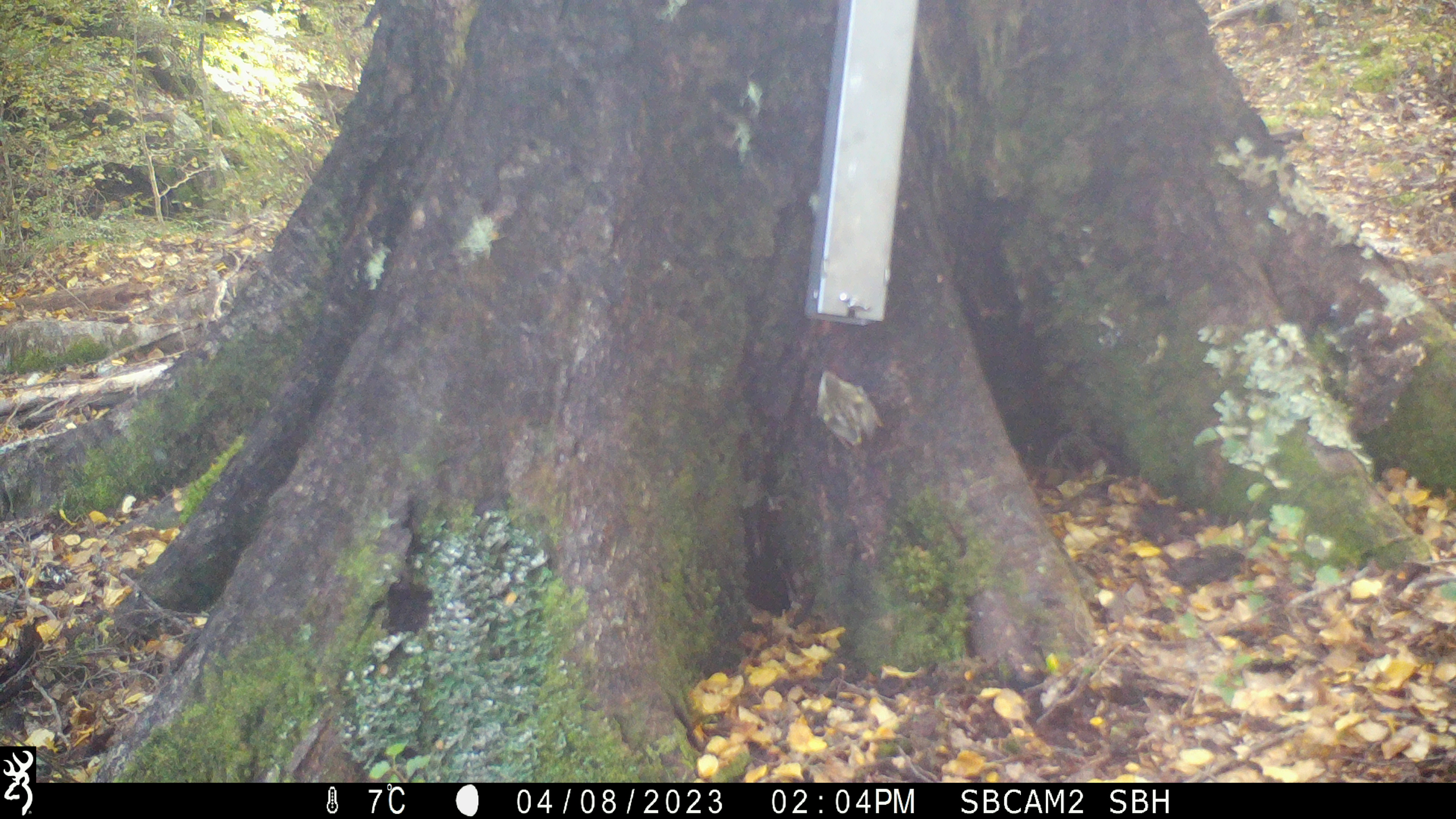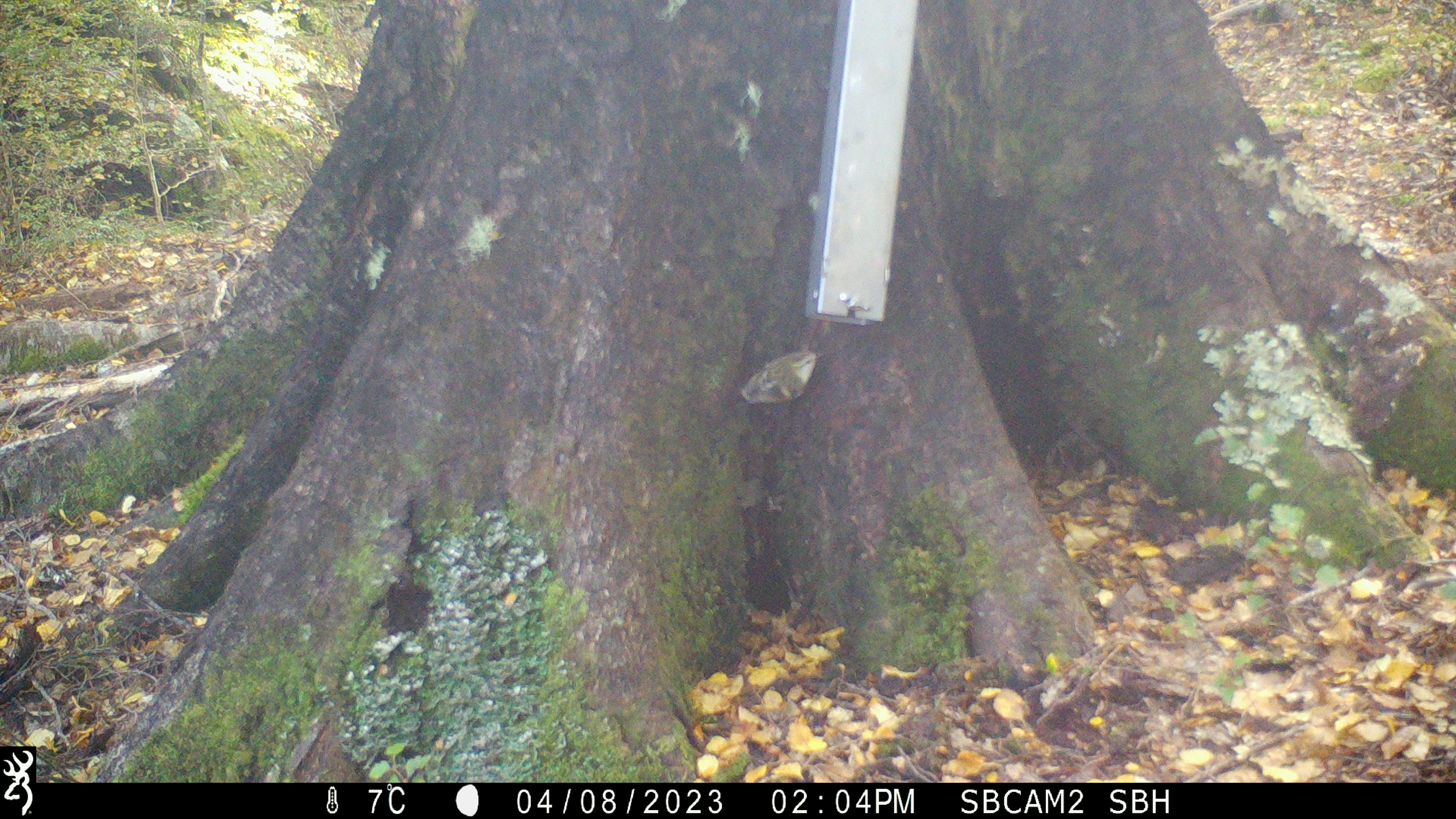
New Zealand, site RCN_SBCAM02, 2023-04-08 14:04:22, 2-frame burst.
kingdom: Animalia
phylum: Chordata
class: Aves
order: Passeriformes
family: Acanthisittidae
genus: Acanthisitta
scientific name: Acanthisitta chloris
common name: rifleman